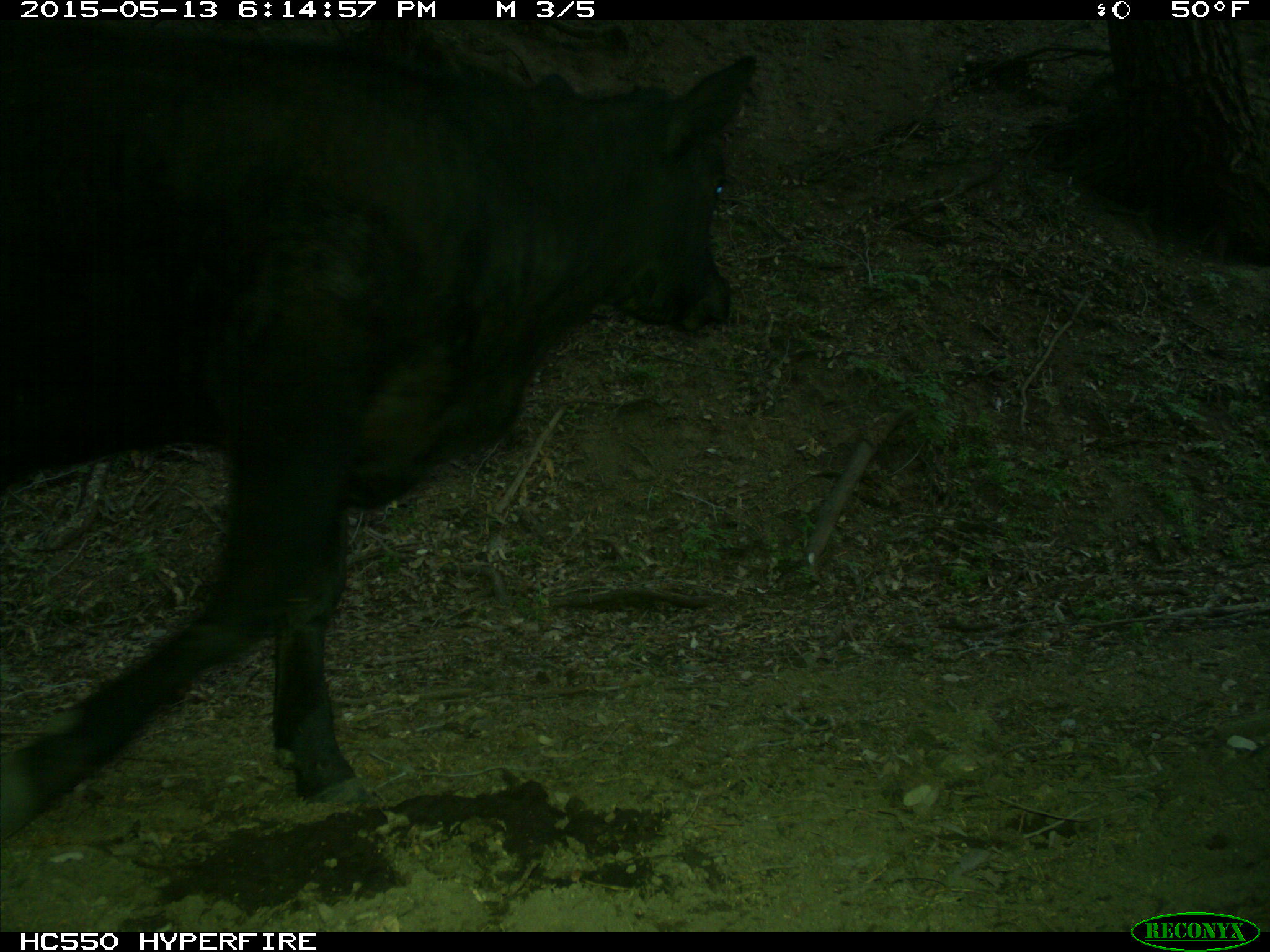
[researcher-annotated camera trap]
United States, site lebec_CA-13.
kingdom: Animalia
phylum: Chordata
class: Mammalia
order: Artiodactyla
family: Bovidae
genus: Bos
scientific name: Bos taurus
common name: domestic cow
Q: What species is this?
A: Bos taurus (domestic cow).